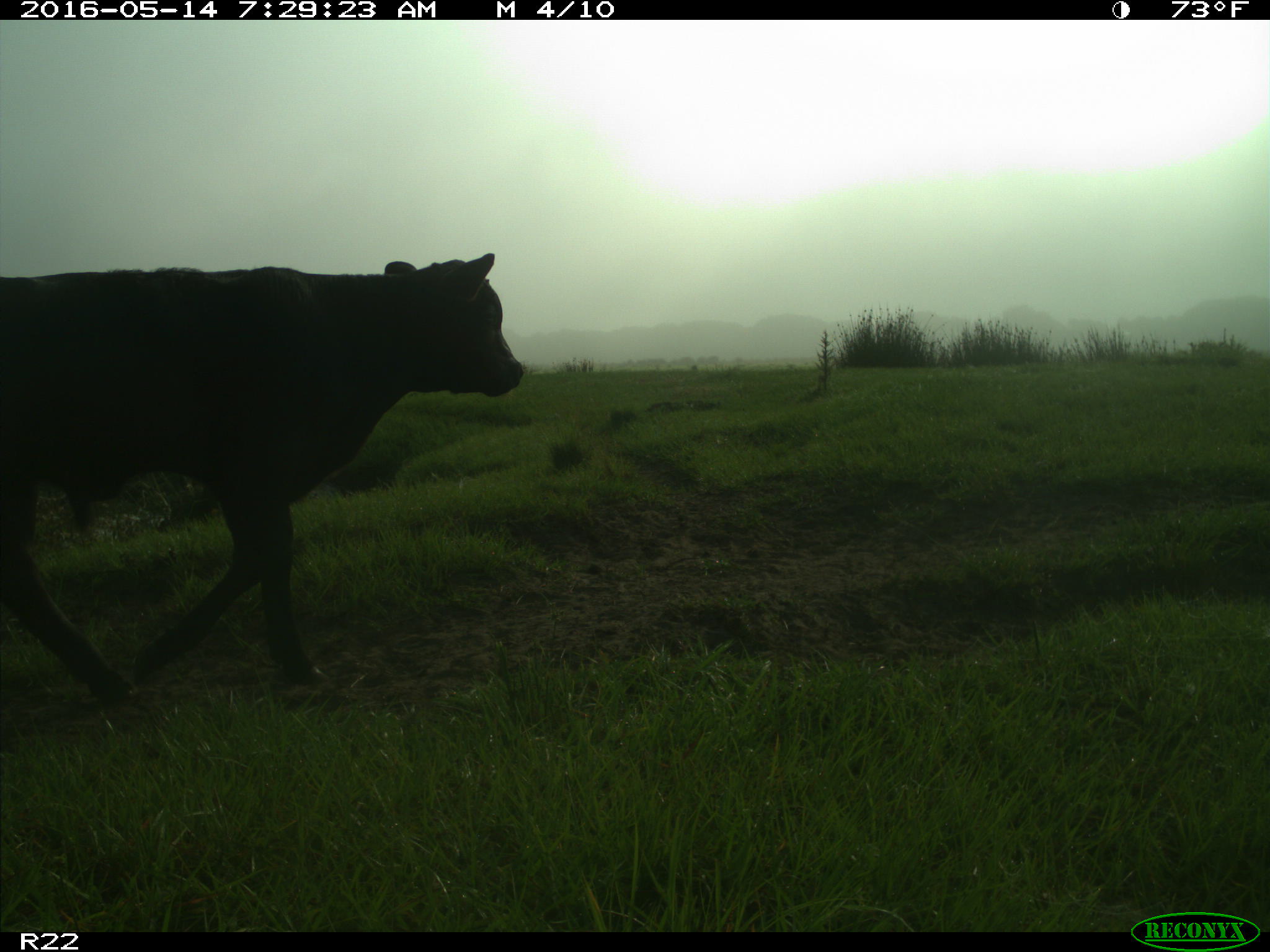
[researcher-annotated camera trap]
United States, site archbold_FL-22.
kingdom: Animalia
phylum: Chordata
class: Mammalia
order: Artiodactyla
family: Bovidae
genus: Bos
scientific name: Bos taurus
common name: domestic cow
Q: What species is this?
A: Bos taurus (domestic cow).